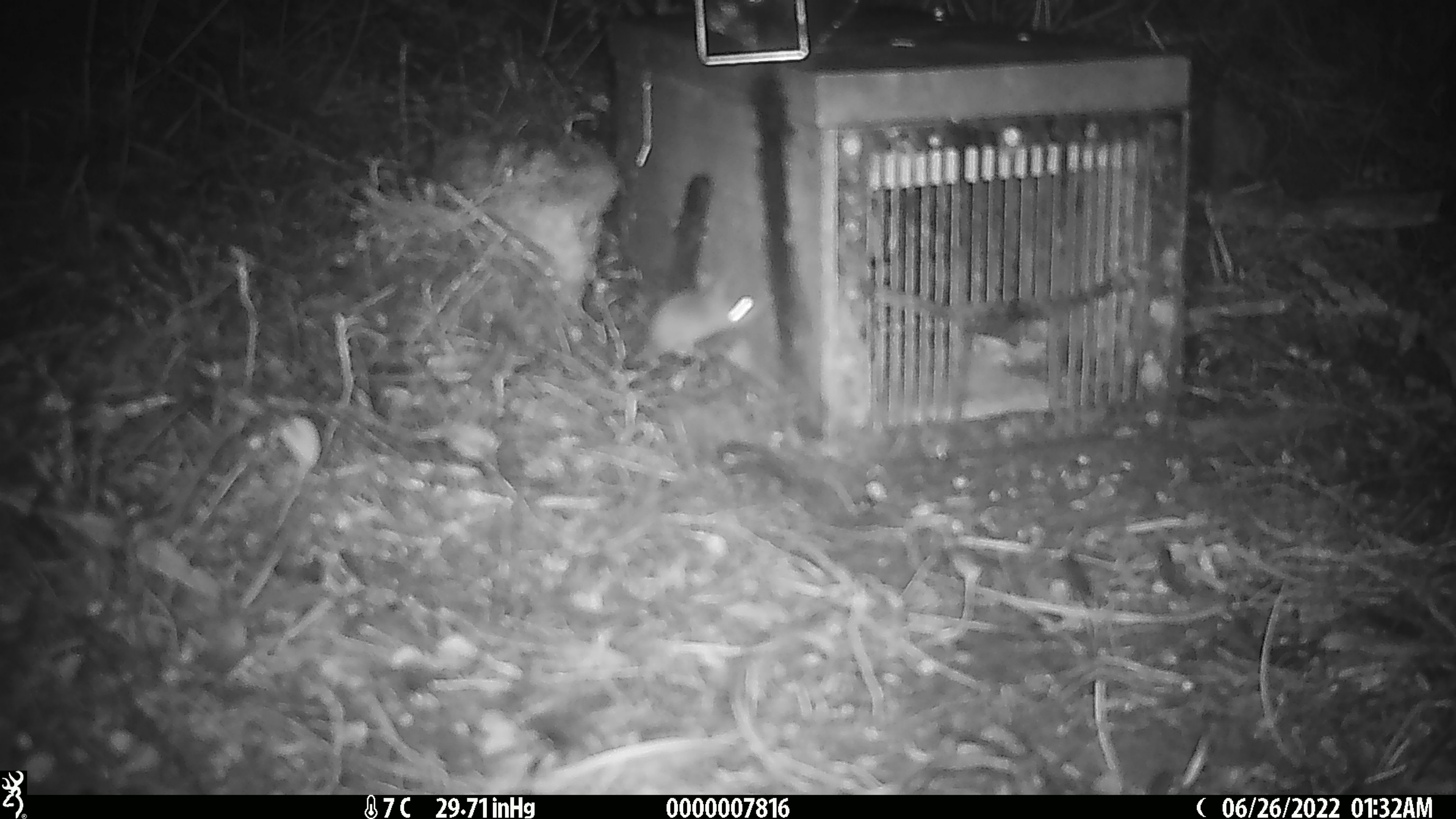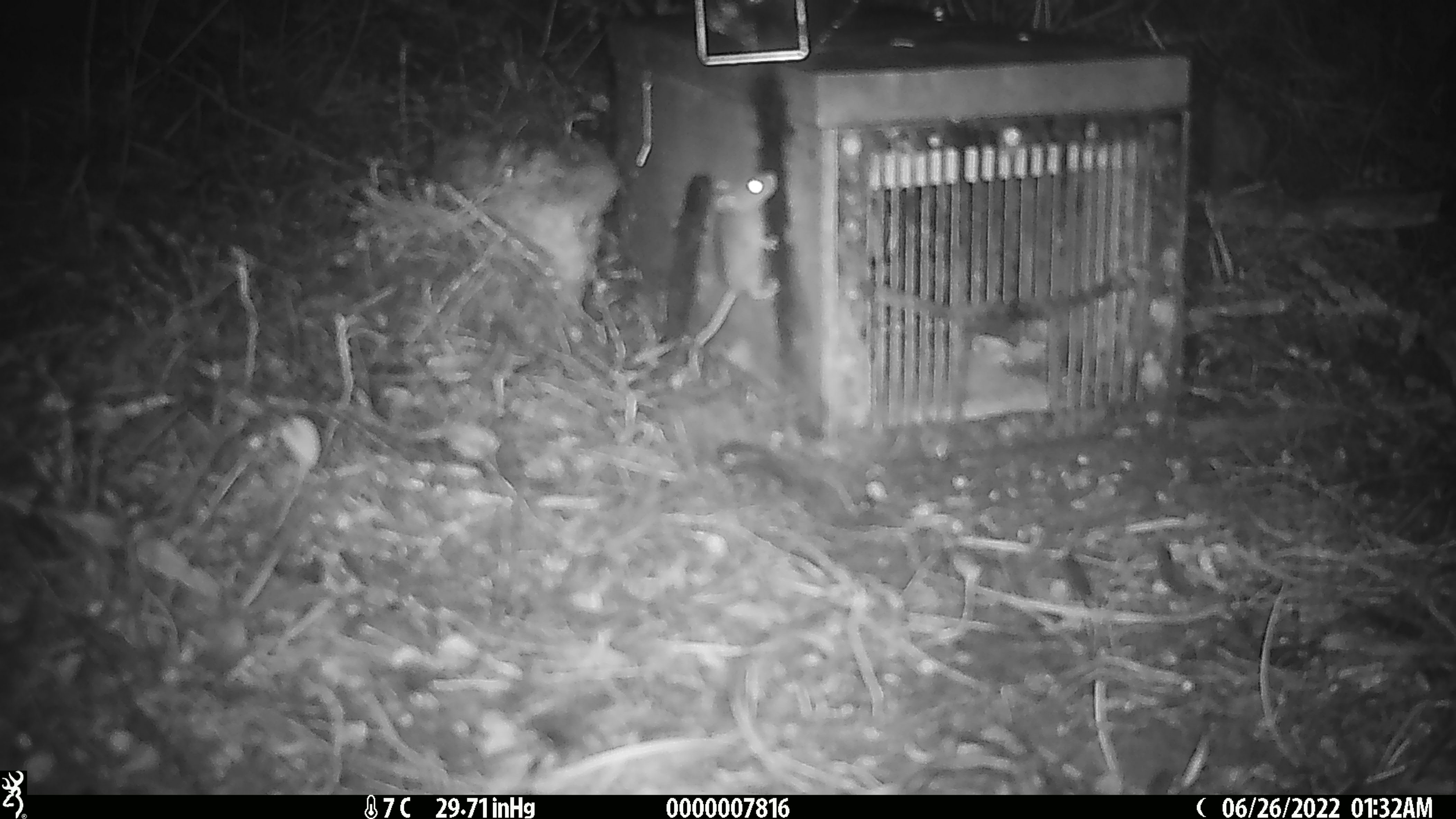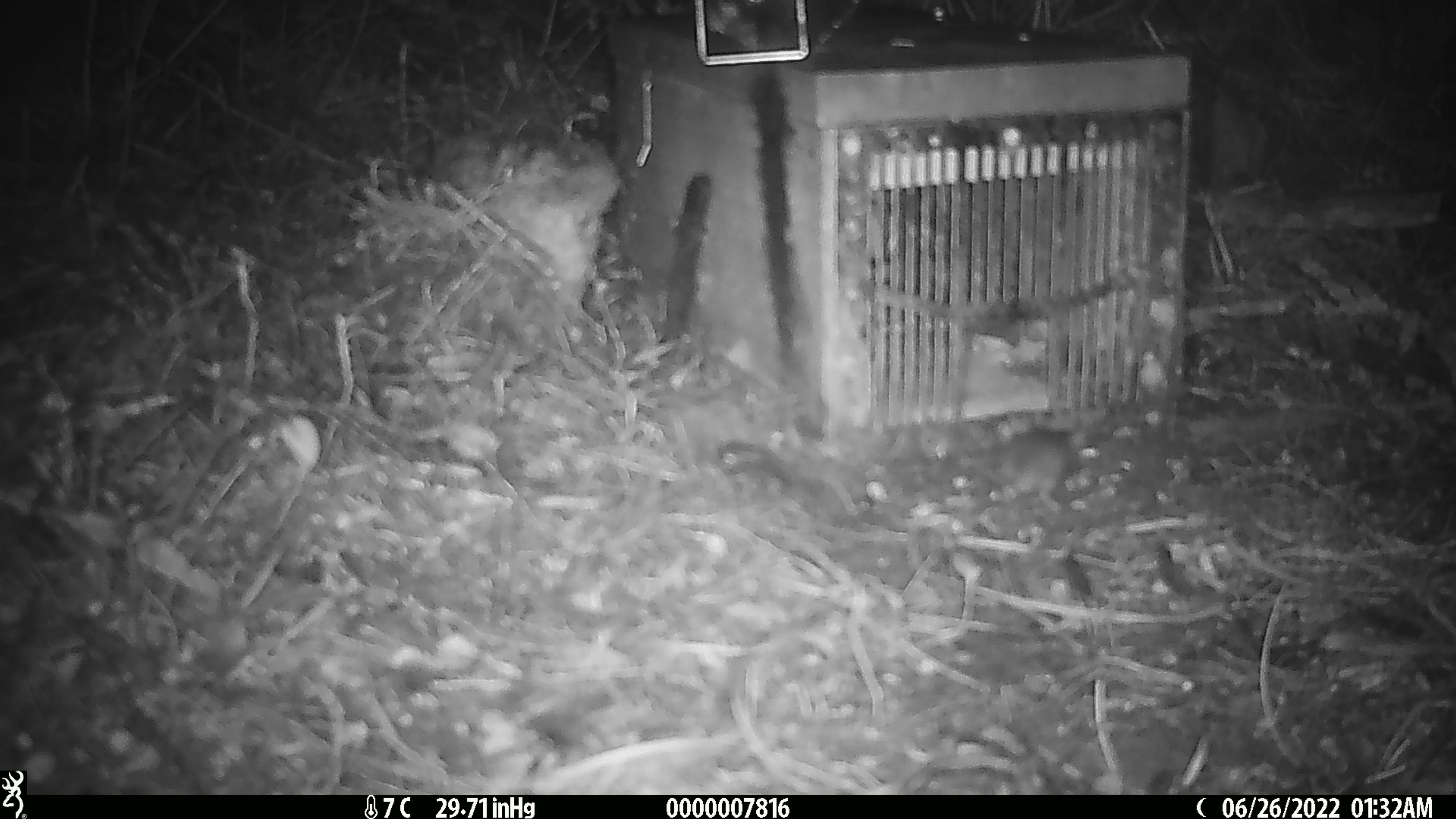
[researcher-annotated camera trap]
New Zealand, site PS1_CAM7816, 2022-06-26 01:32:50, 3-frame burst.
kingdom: Animalia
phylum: Chordata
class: Mammalia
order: Rodentia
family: Muridae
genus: Mus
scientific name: Mus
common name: mouse